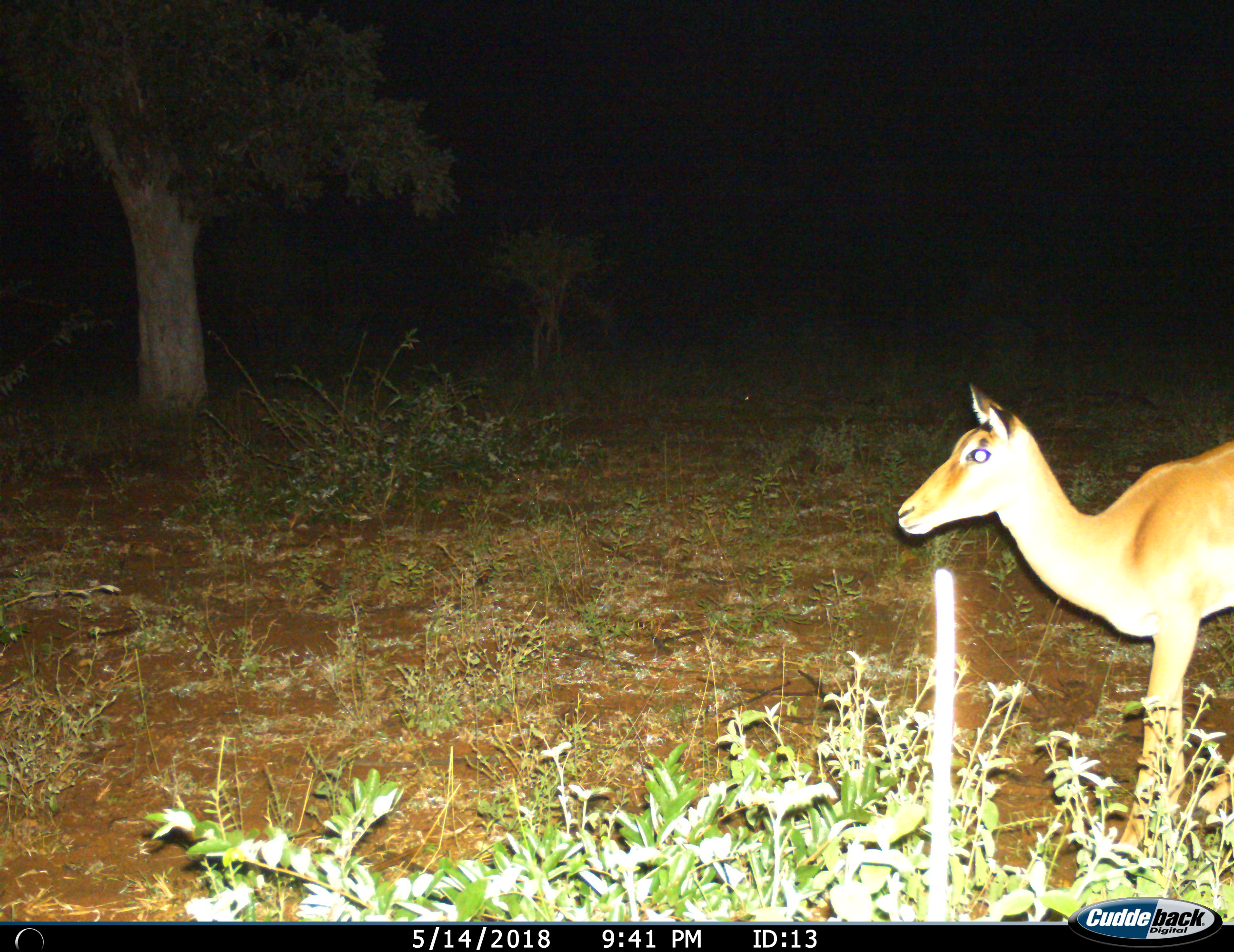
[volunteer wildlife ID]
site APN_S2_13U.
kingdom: Animalia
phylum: Chordata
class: Mammalia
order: Artiodactyla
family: Bovidae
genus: Aepyceros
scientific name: Aepyceros melampus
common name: impala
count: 1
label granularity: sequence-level